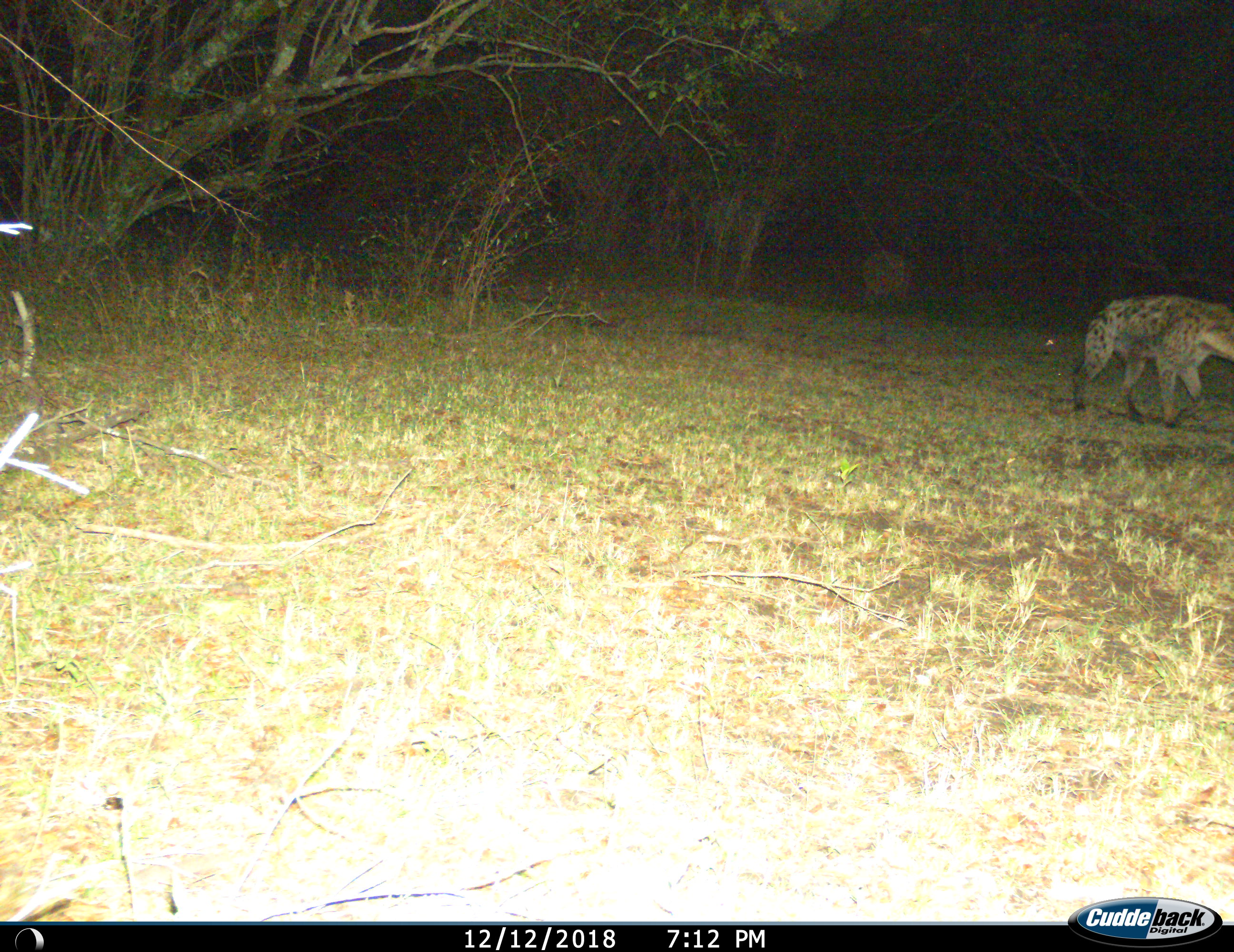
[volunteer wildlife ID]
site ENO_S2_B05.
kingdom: Animalia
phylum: Chordata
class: Mammalia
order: Carnivora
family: Hyaenidae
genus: Crocuta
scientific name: Crocuta crocuta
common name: spotted hyena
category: hyenaspotted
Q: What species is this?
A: Hyenaspotted (spotted hyena) (Crocuta crocuta).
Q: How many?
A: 1.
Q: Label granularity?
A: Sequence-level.